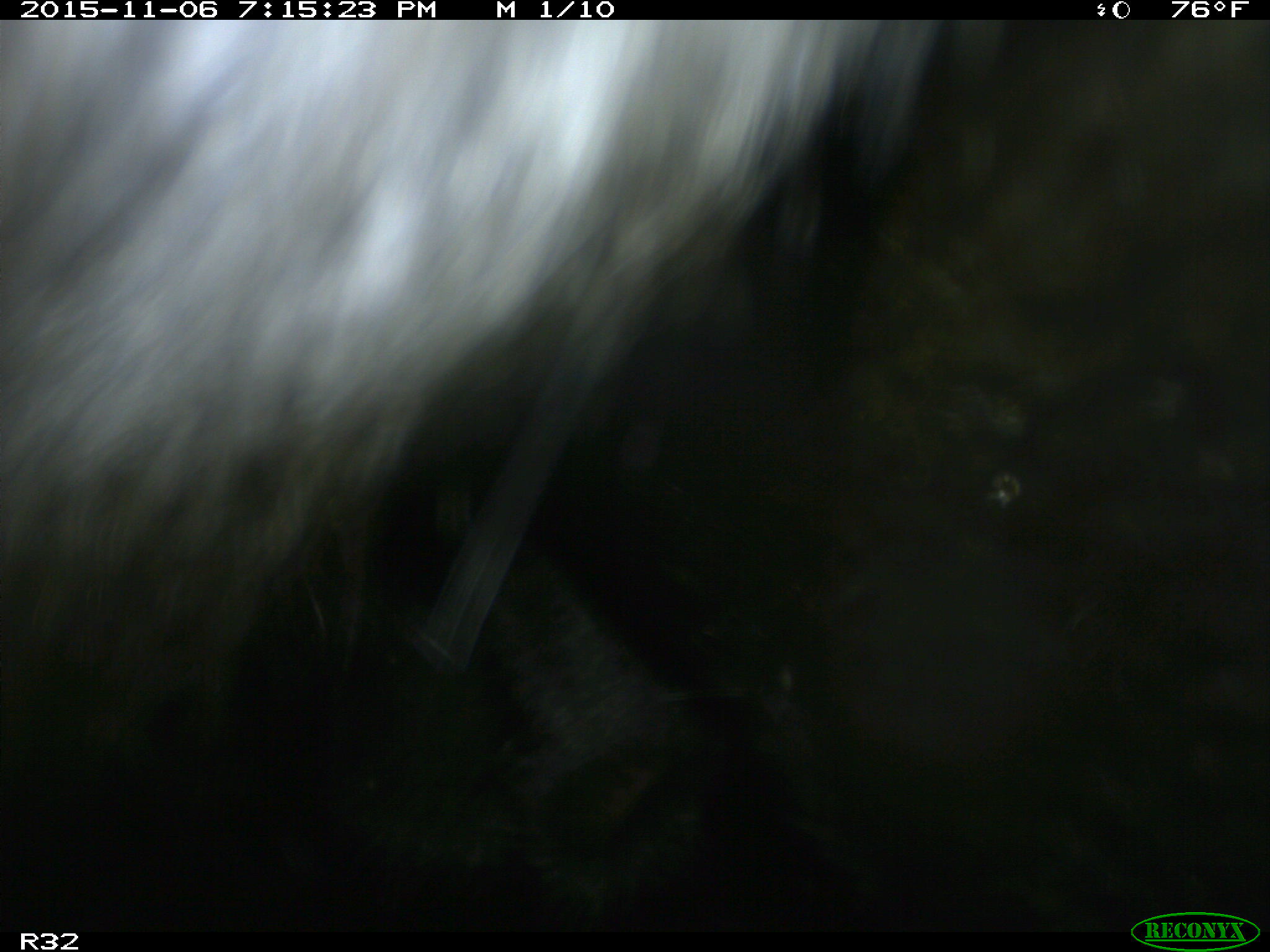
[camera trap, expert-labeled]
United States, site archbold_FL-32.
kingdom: Animalia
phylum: Chordata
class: Mammalia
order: Artiodactyla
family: Bovidae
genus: Bos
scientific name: Bos taurus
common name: domestic cow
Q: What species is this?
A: Bos taurus (domestic cow).